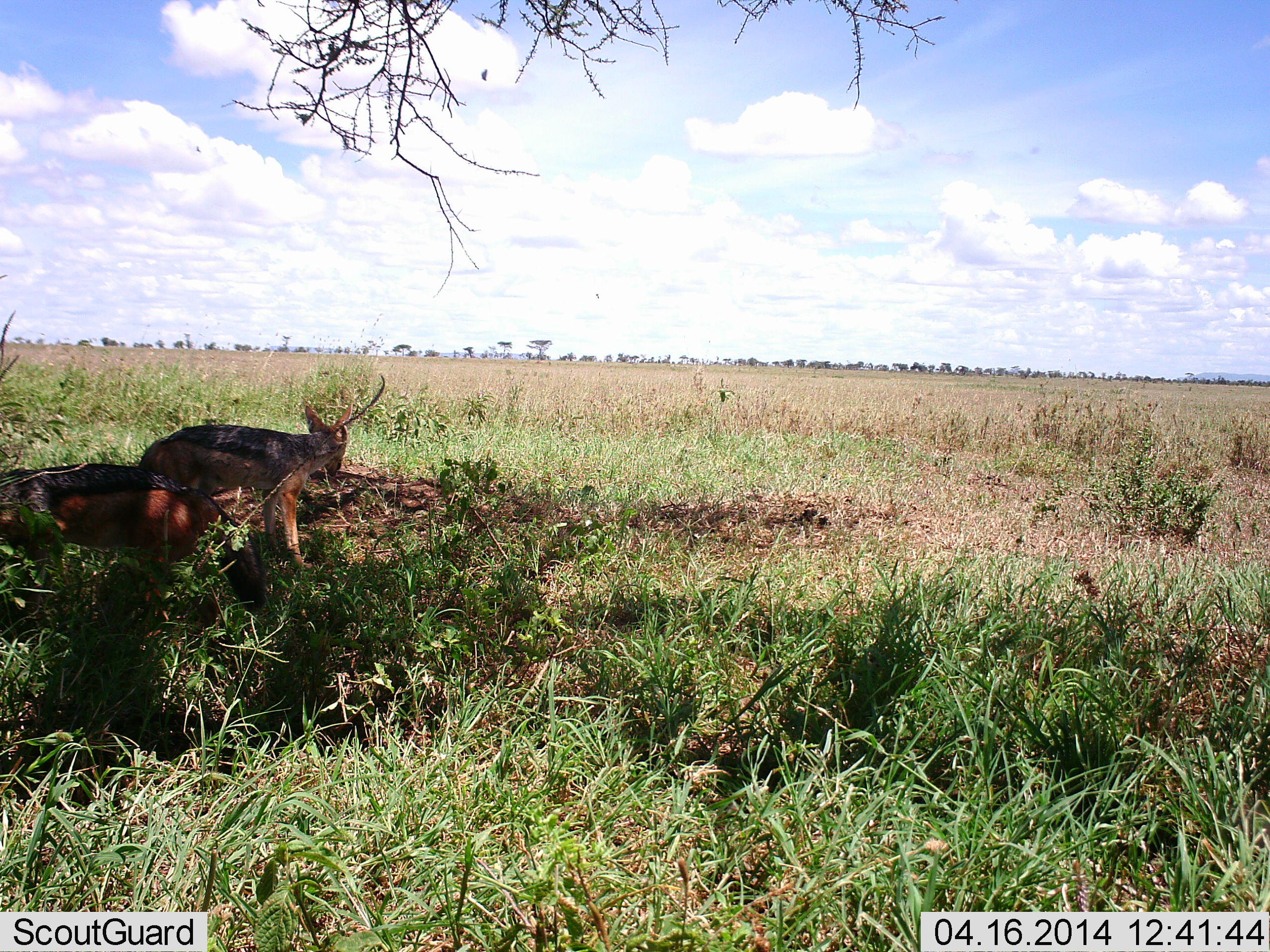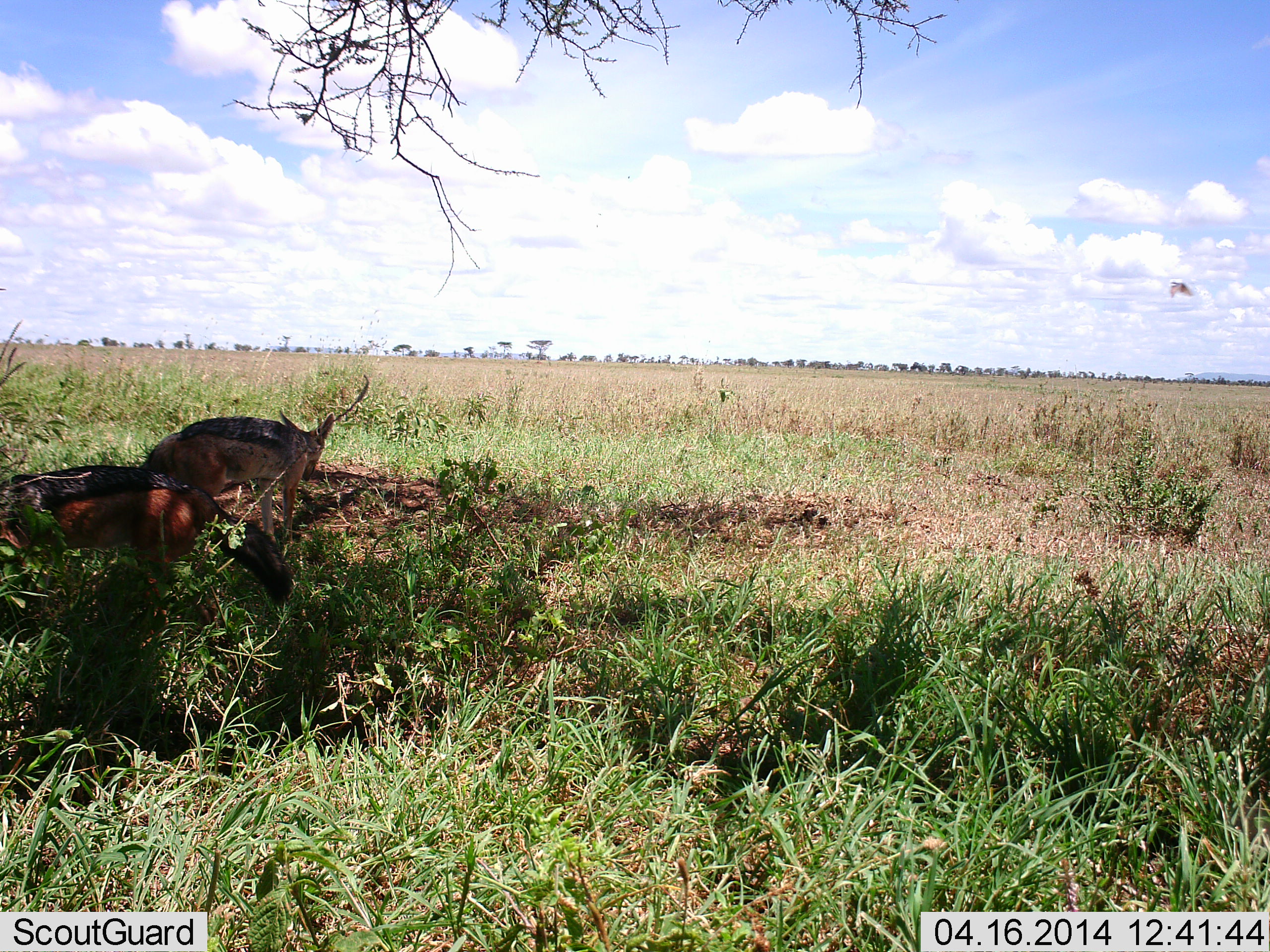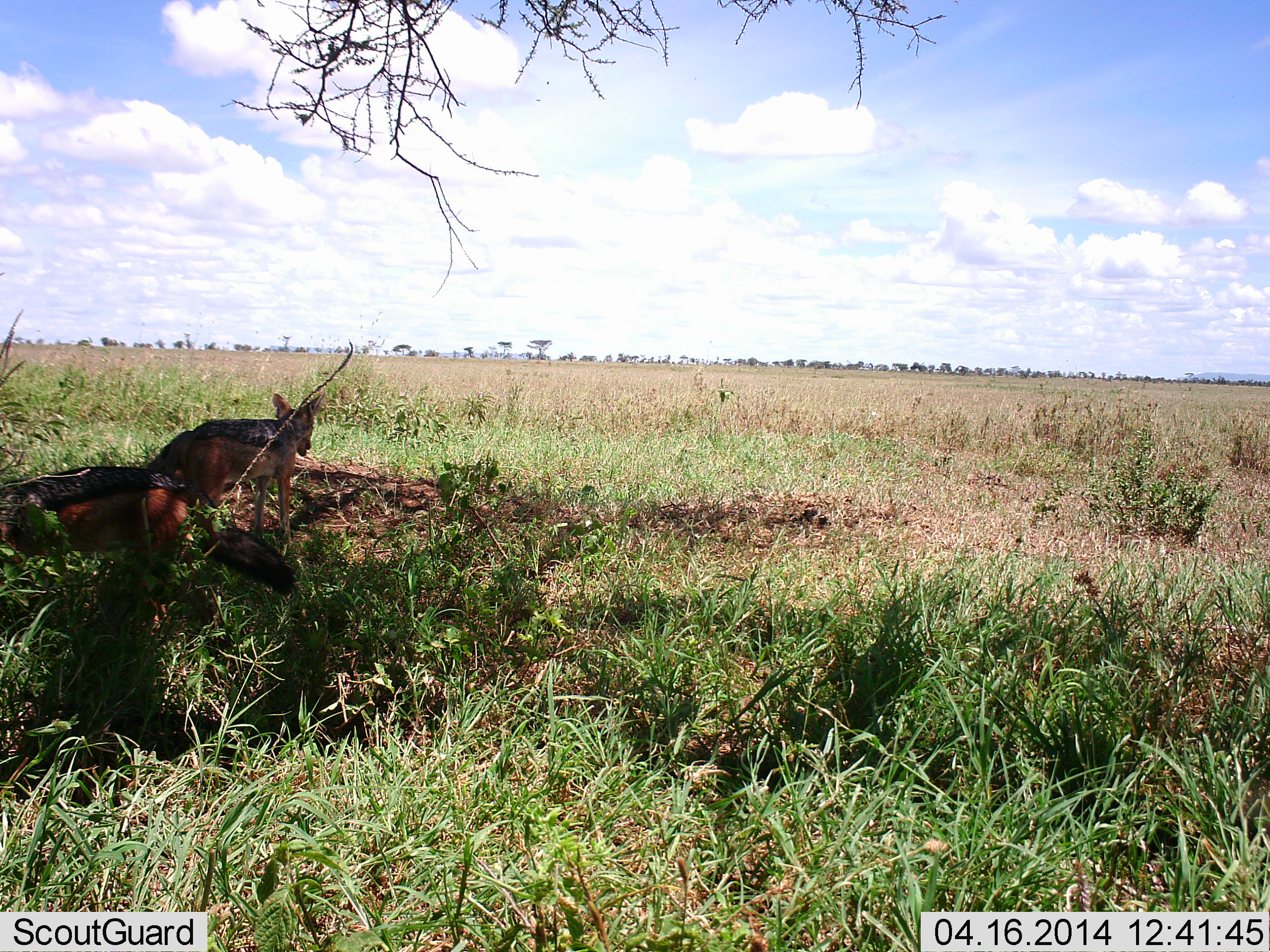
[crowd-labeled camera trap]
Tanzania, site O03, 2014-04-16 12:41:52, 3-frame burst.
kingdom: Animalia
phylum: Chordata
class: Mammalia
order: Carnivora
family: Canidae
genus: Lupulella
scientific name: Lupulella mesomelas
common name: black-backed jackal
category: jackal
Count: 2.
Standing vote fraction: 75%.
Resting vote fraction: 19%.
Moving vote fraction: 25%.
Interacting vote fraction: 0%.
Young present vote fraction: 0%.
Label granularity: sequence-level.